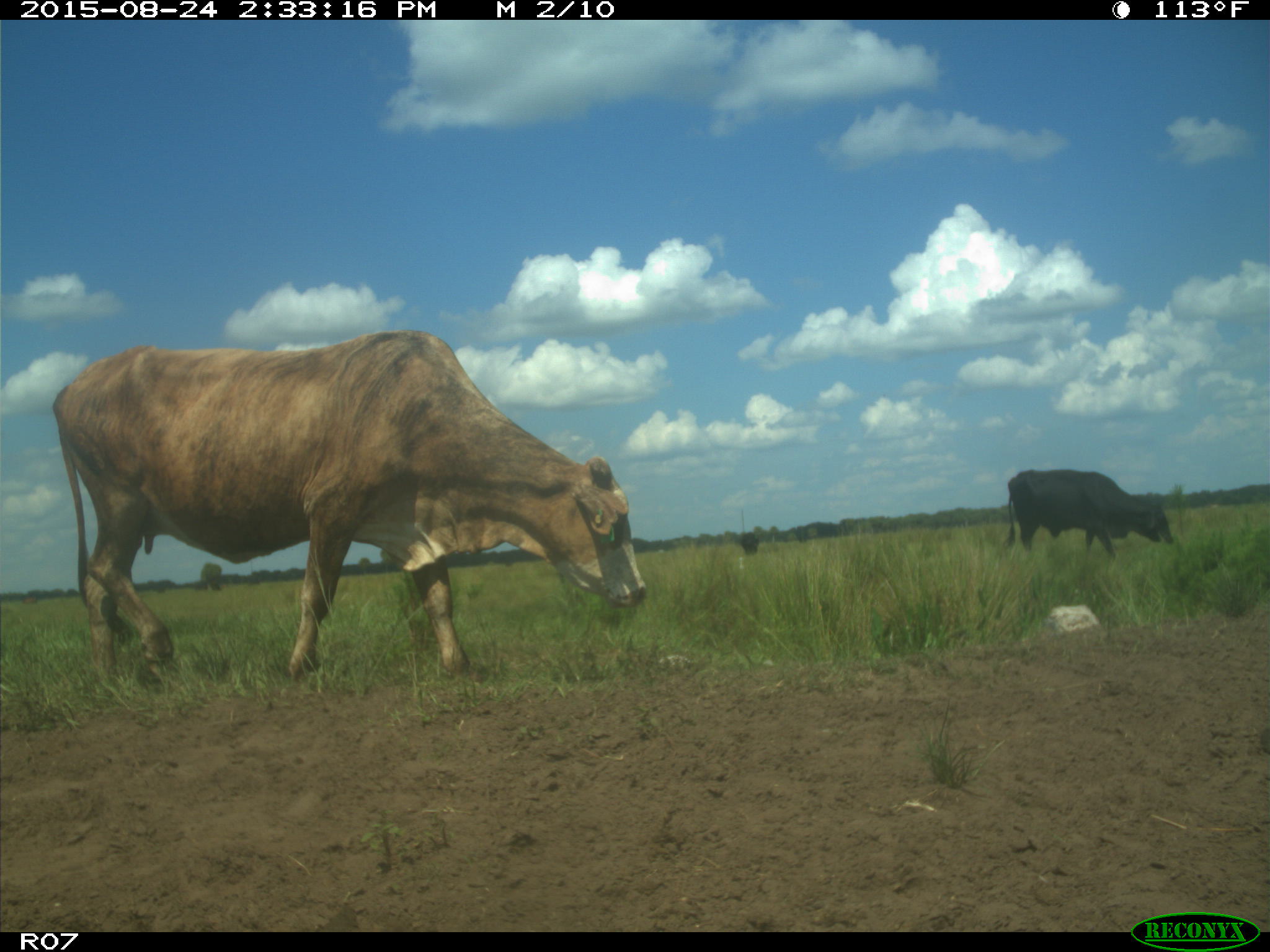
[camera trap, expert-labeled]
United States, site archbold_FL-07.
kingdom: Animalia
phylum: Chordata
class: Mammalia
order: Artiodactyla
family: Bovidae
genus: Bos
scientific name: Bos taurus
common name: domestic cow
Bos taurus (domestic cow).